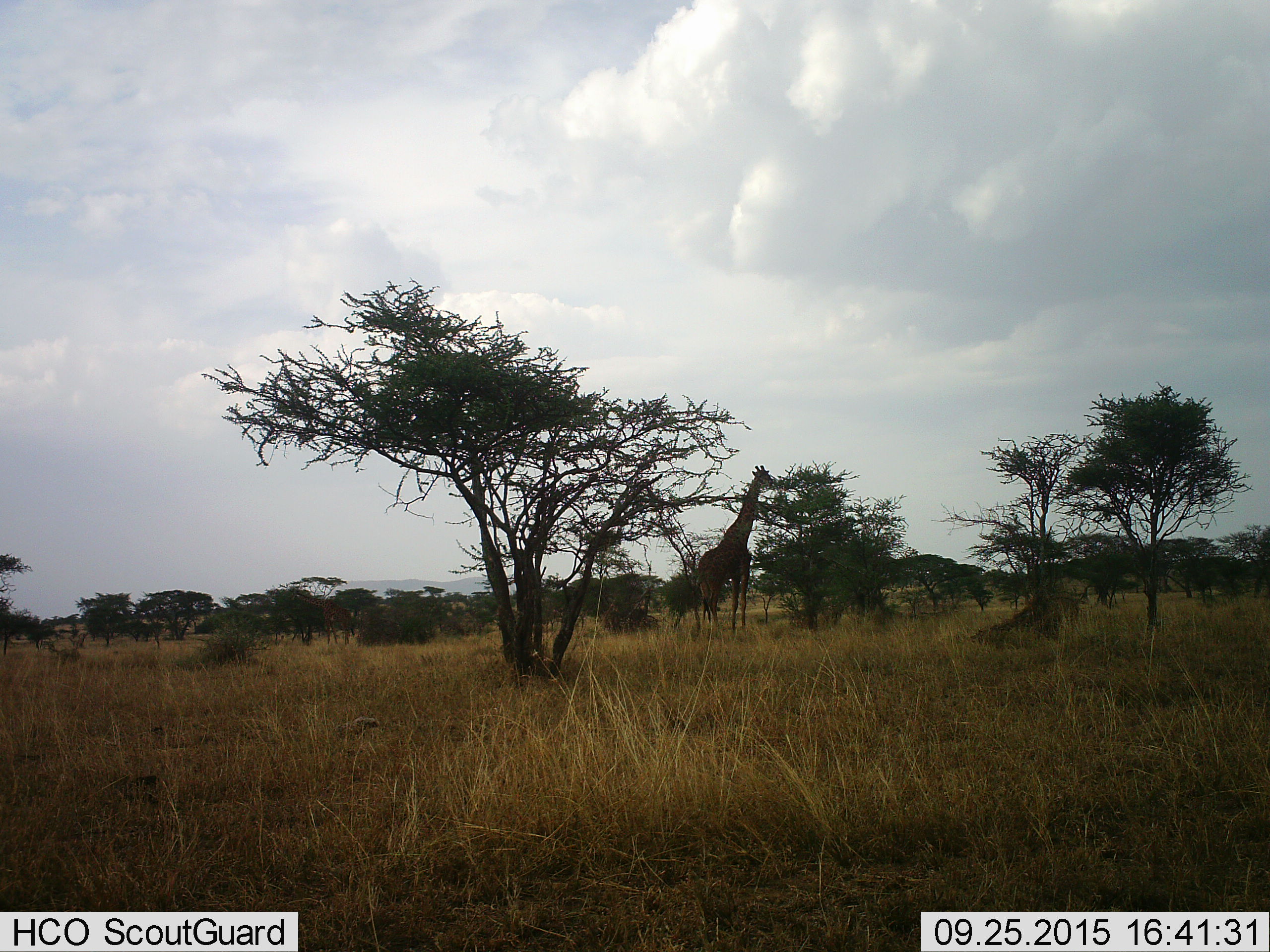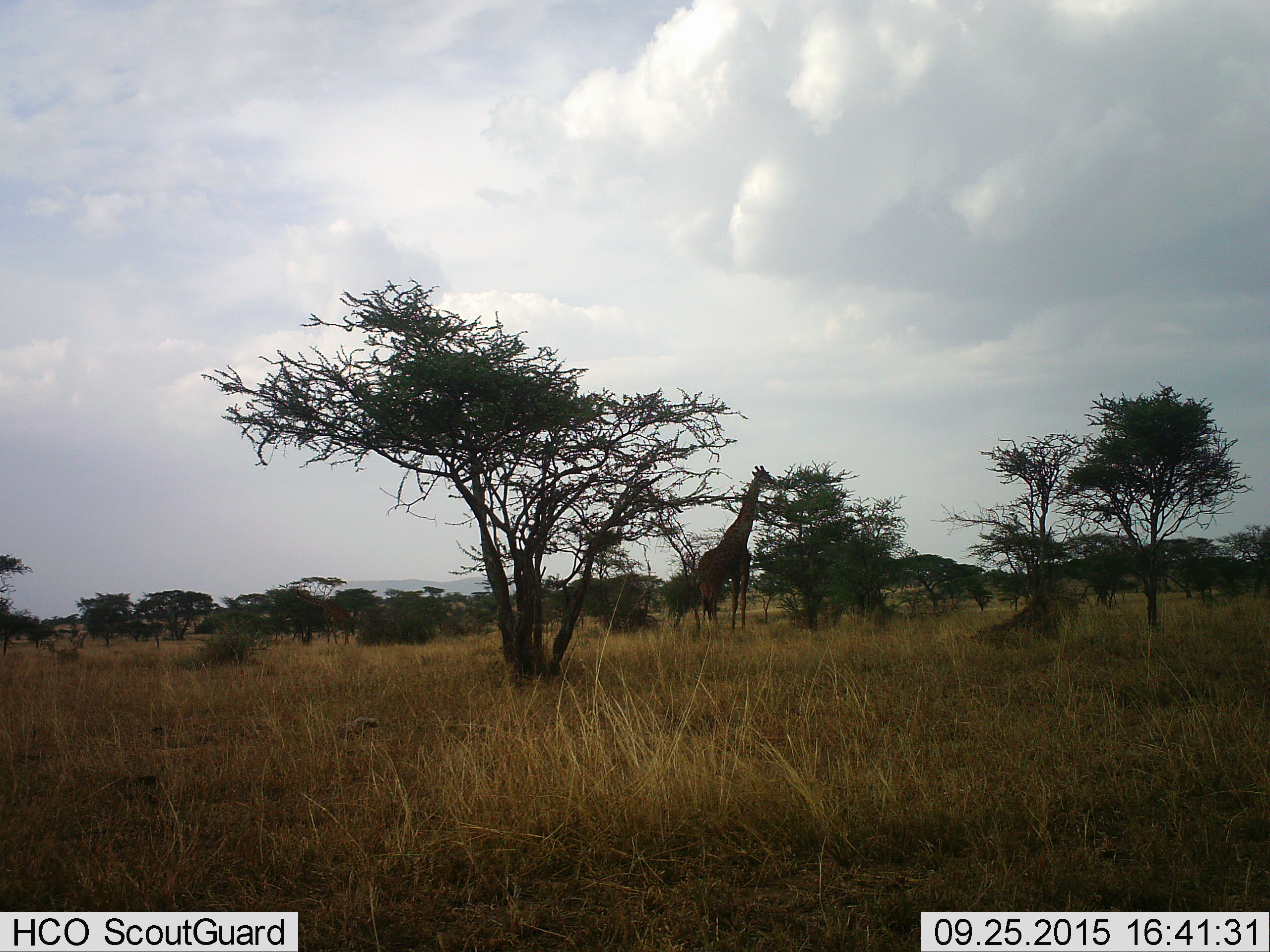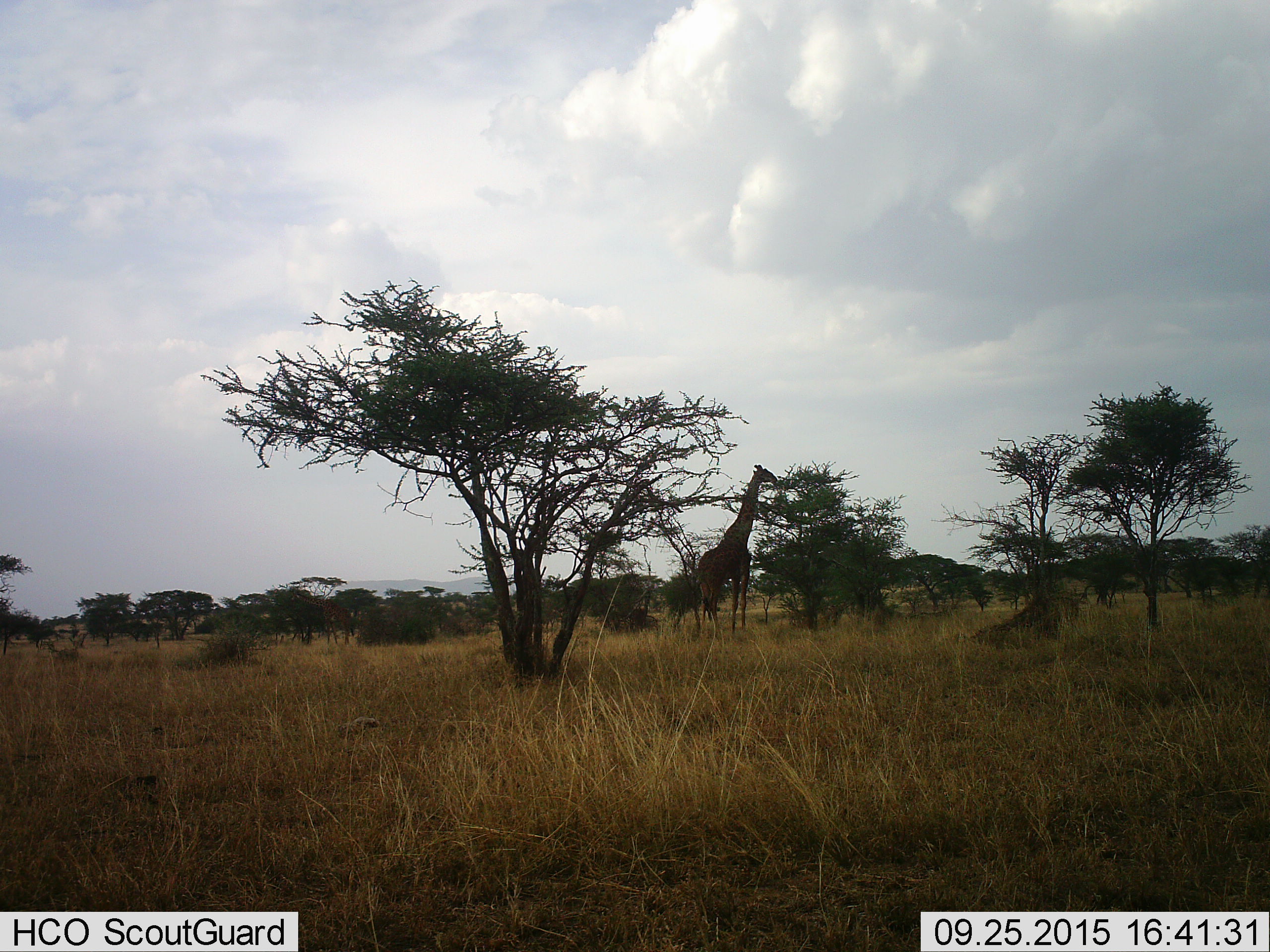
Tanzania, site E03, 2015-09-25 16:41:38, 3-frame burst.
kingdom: Animalia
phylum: Chordata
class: Mammalia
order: Artiodactyla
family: Giraffidae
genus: Giraffa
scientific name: Giraffa camelopardalis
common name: giraffe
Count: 1.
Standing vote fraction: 11%.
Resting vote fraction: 0%.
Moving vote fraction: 0%.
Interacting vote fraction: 0%.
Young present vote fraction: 0%.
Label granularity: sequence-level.